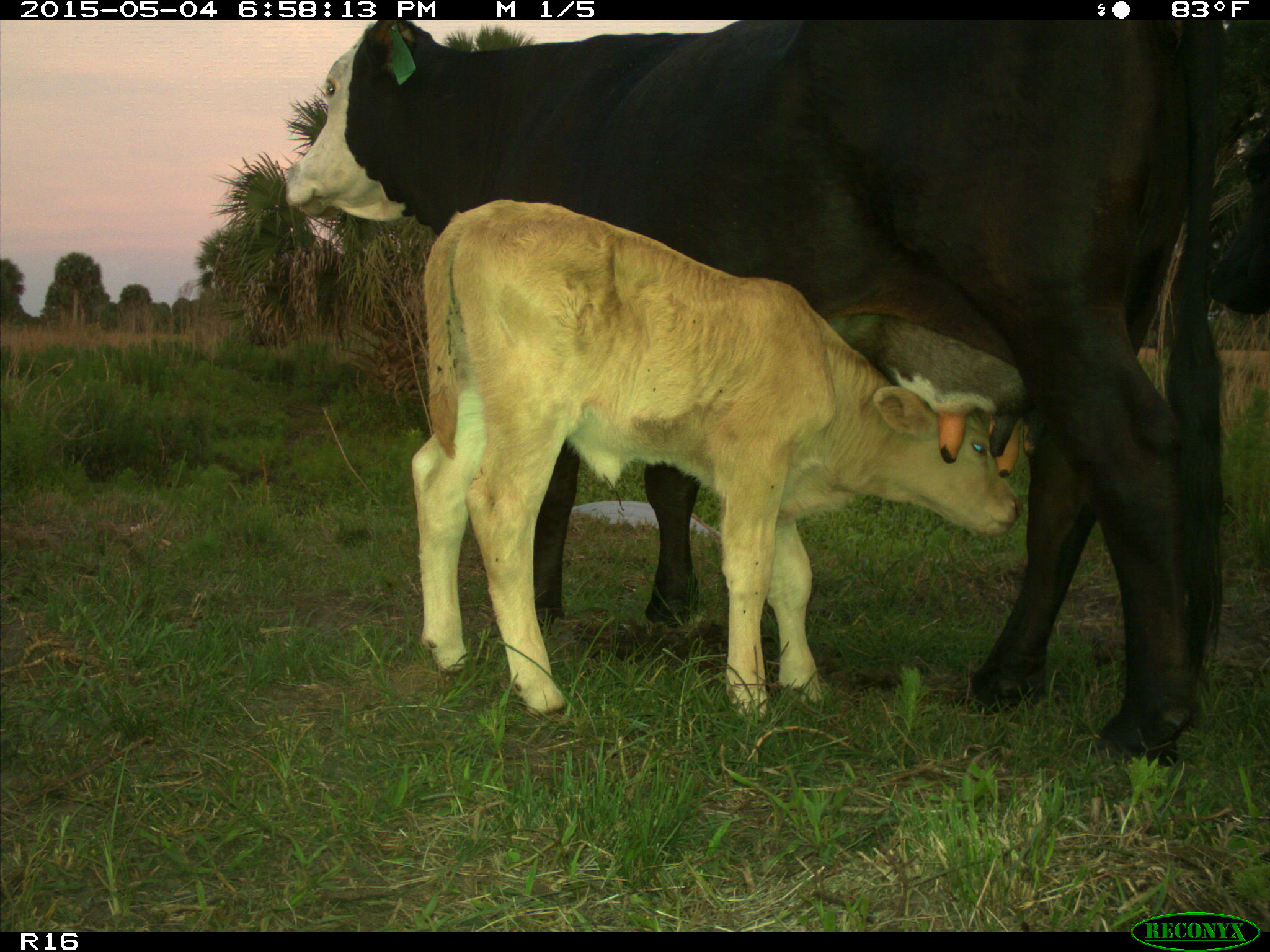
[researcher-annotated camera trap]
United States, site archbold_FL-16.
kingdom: Animalia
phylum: Chordata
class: Mammalia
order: Artiodactyla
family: Bovidae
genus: Bos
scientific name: Bos taurus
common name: domestic cow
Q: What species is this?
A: Bos taurus (domestic cow).